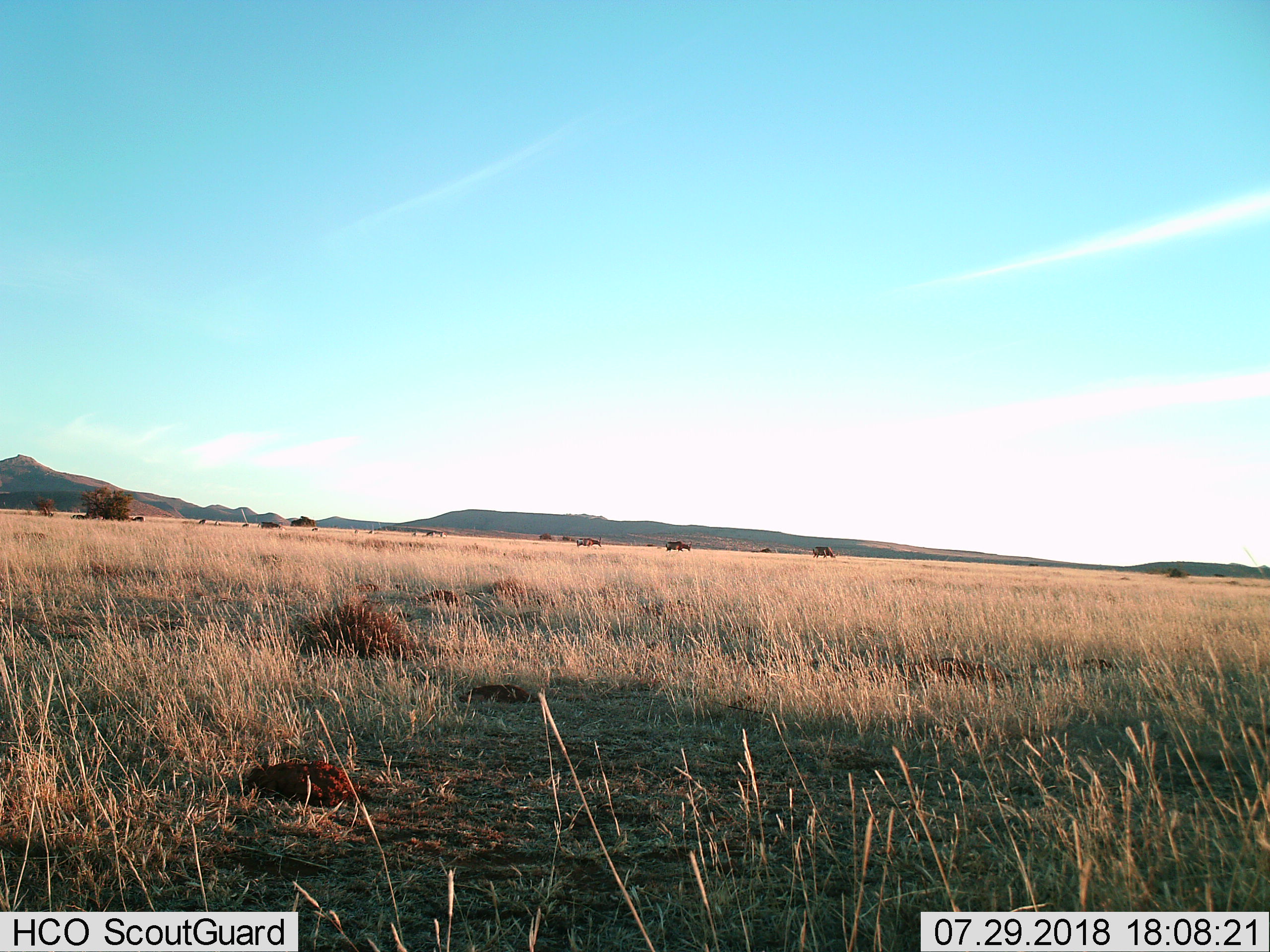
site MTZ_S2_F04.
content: unidentified animal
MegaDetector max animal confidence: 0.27